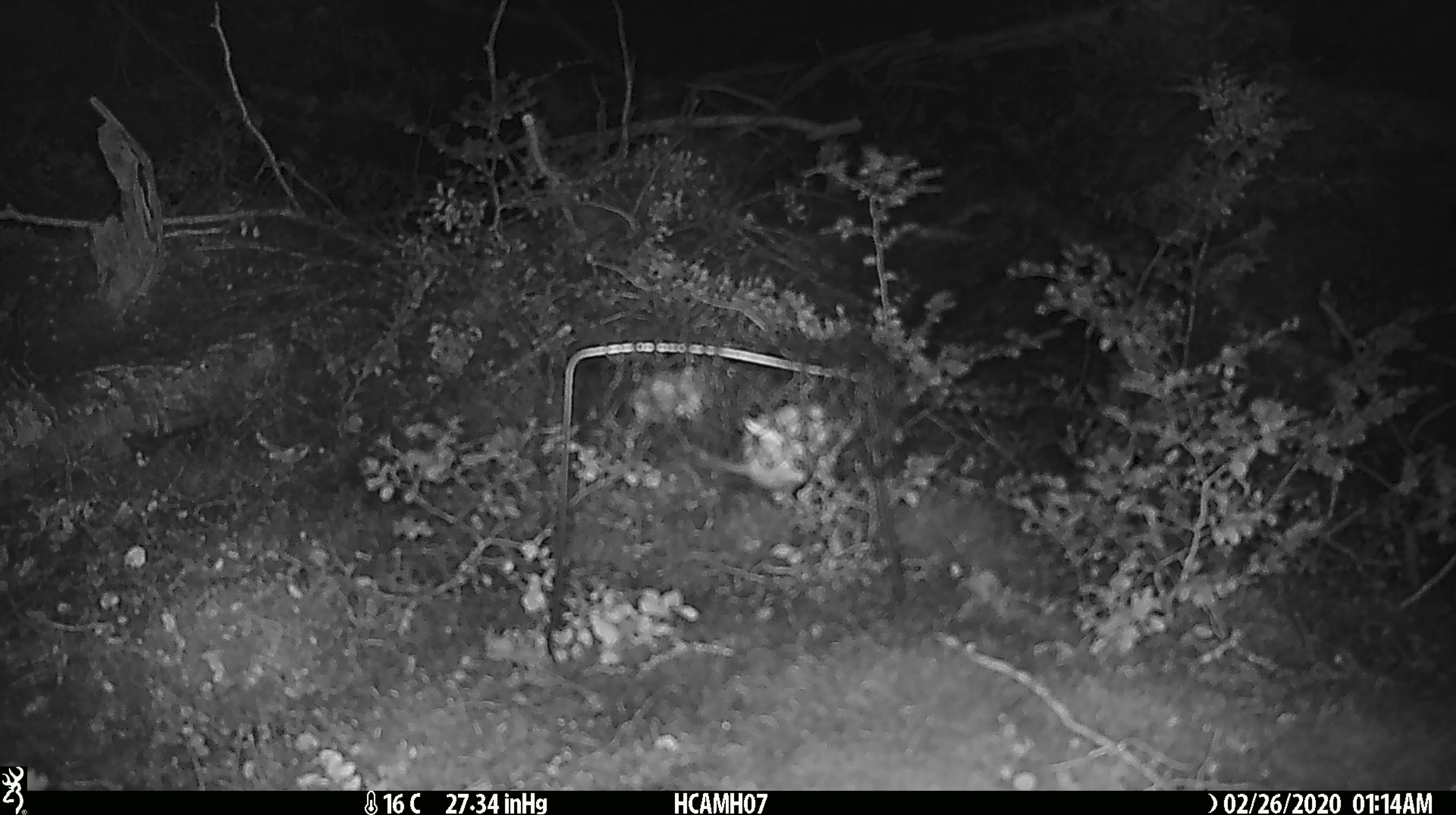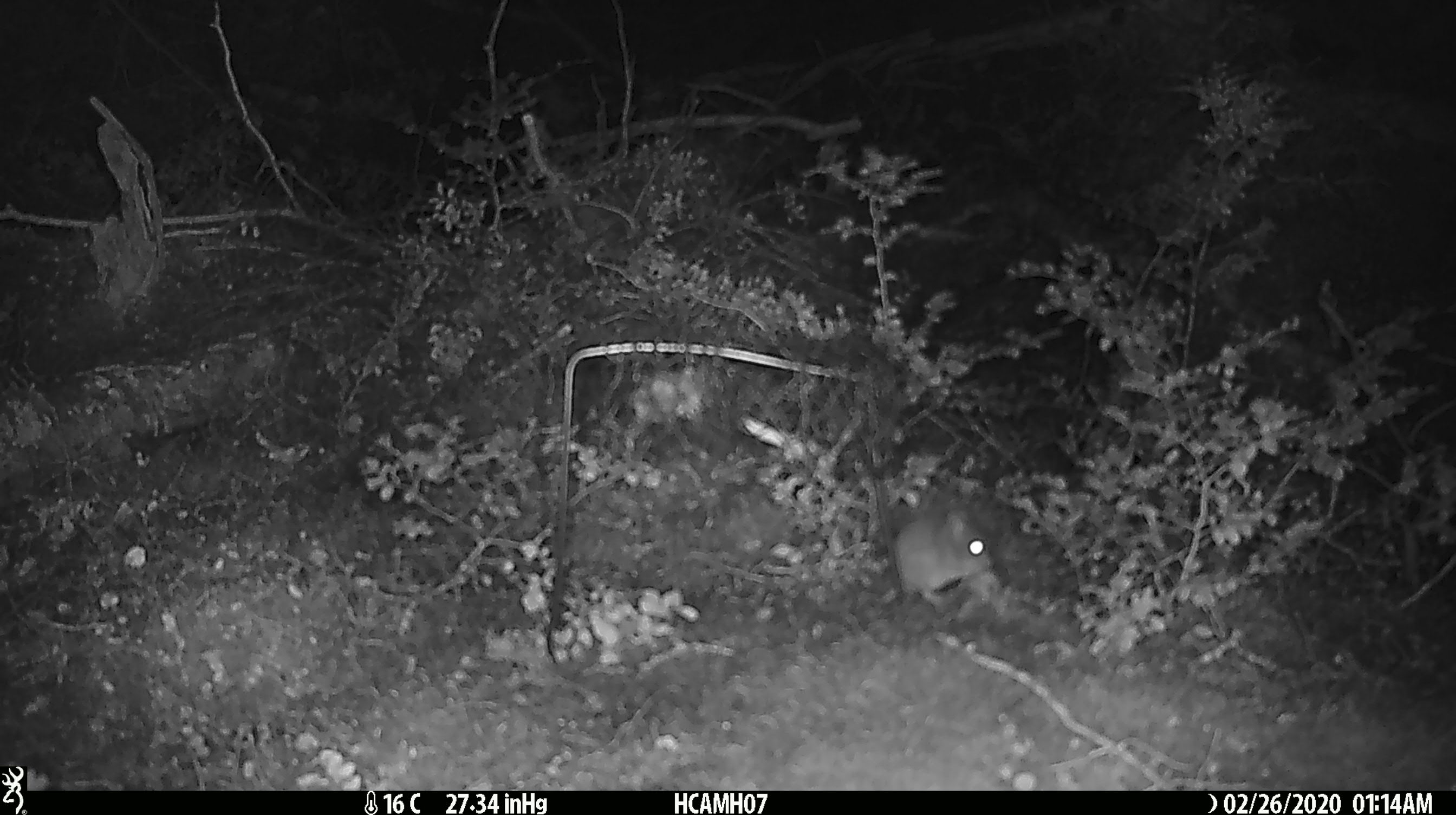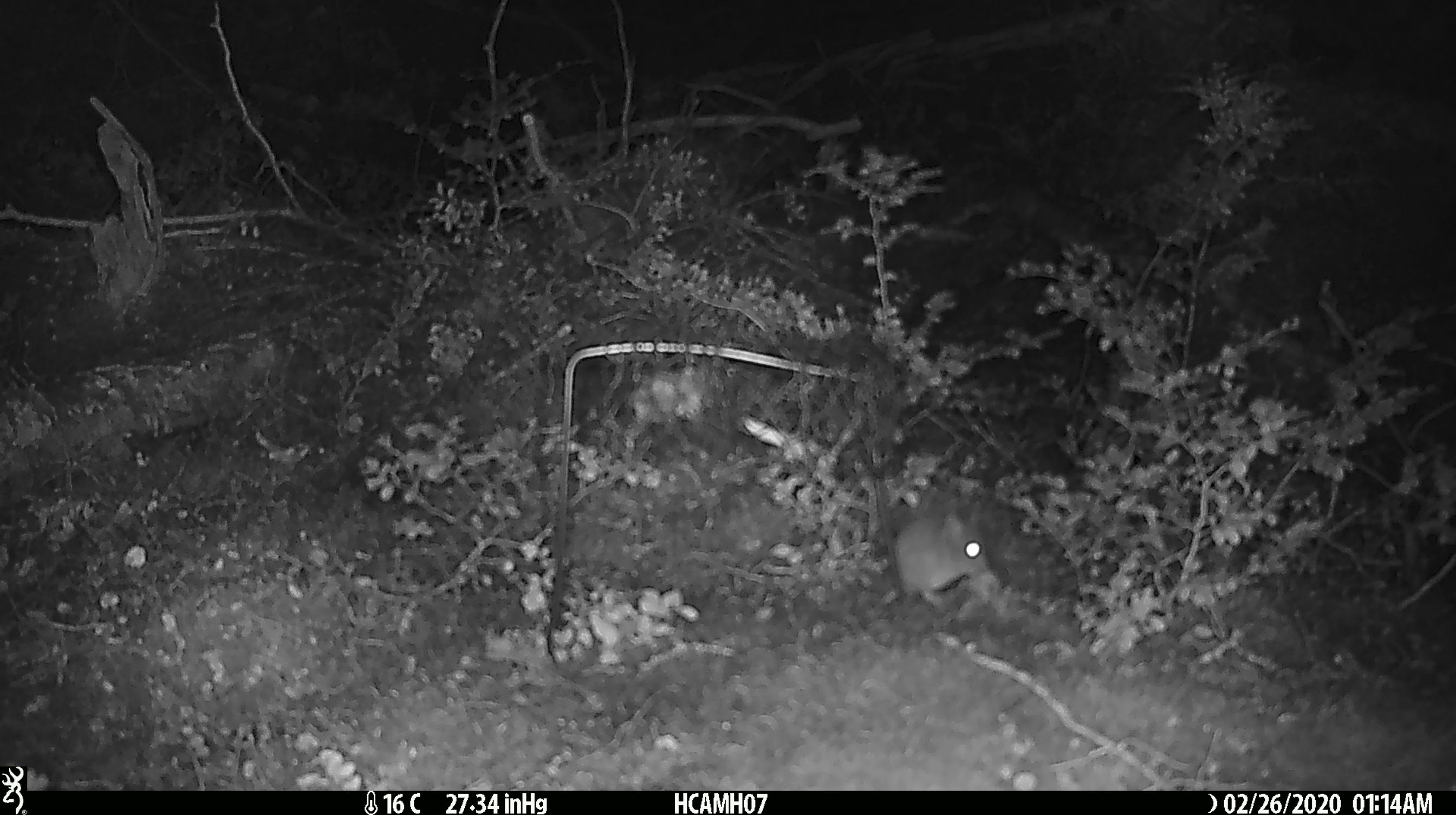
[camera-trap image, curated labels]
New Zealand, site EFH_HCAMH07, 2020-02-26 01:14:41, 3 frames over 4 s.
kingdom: Animalia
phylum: Chordata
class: Mammalia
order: Rodentia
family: Muridae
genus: Mus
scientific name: Mus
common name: mouse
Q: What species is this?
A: Mouse (Mus).